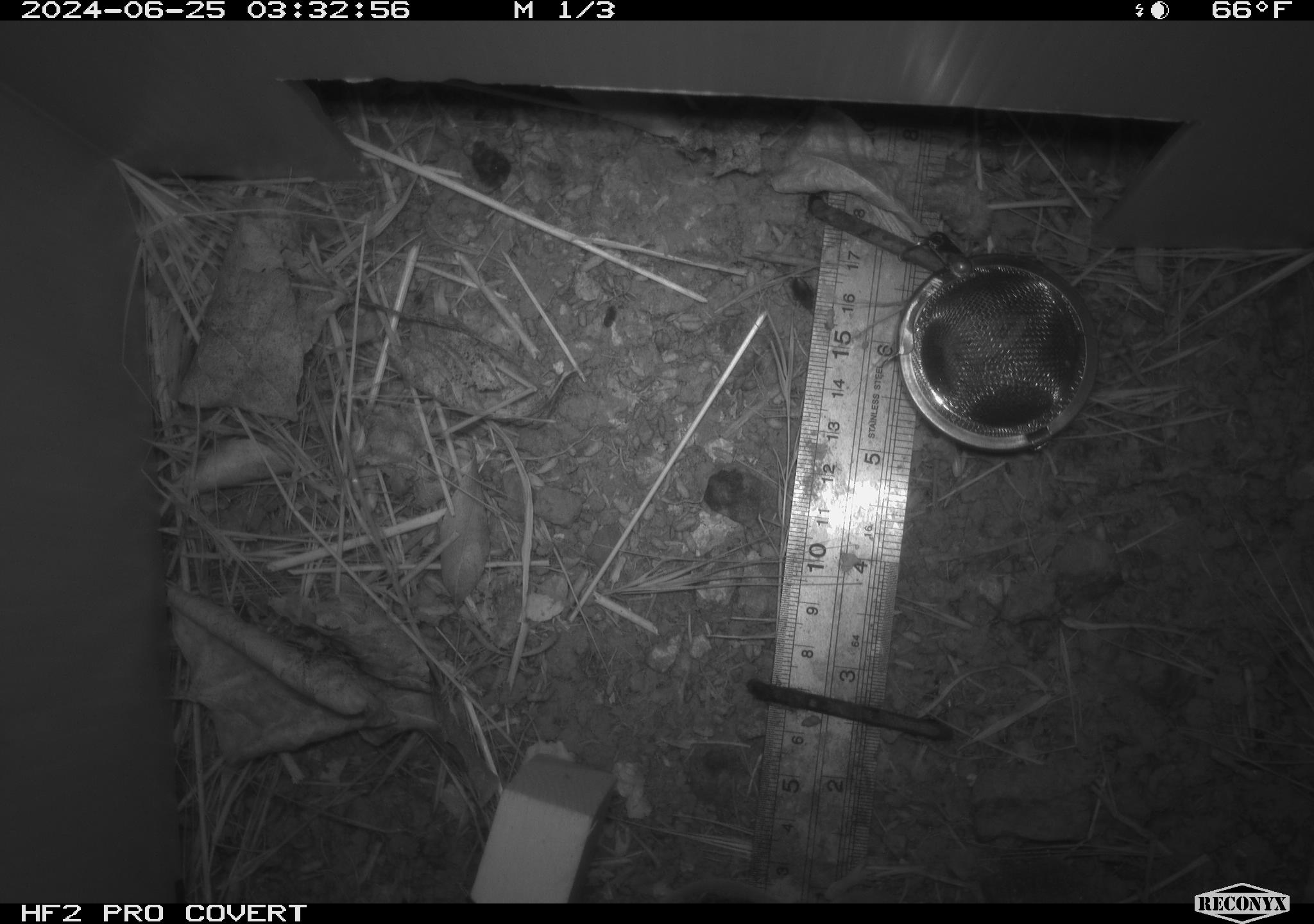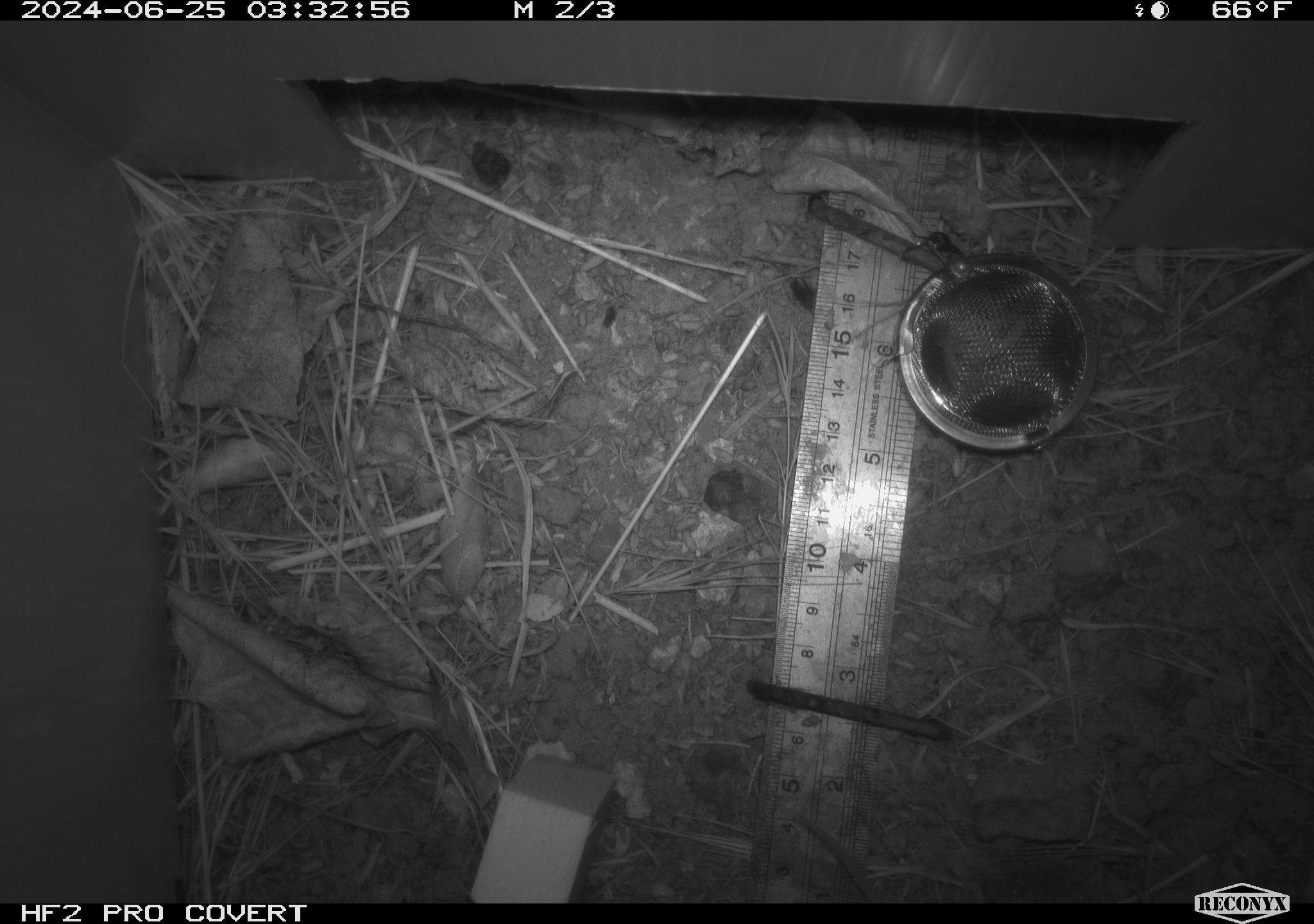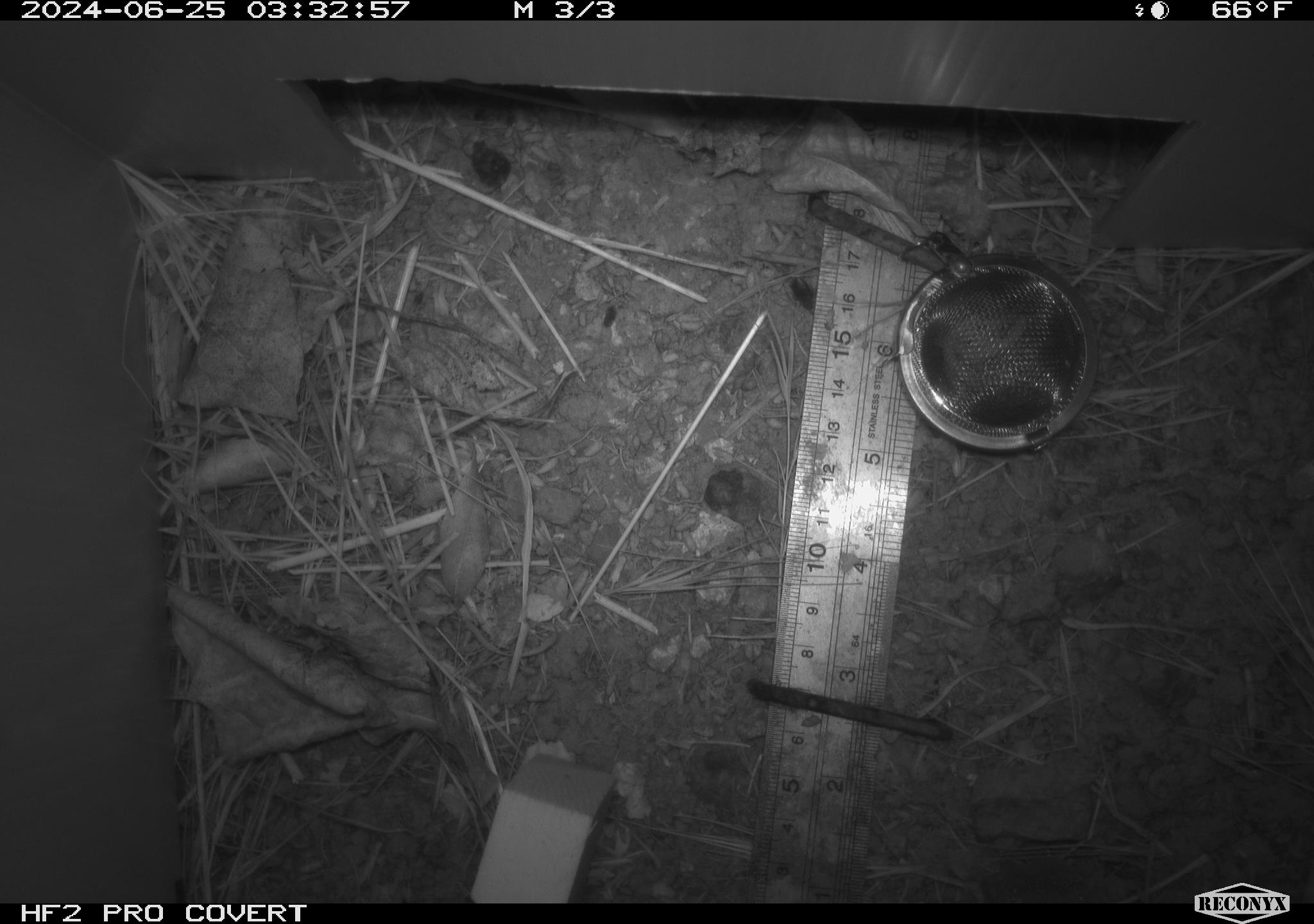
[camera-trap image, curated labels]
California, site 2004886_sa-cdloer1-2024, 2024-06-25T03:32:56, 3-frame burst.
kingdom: Animalia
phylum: Chordata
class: Mammalia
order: Rodentia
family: Cricetidae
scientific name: Arvicolinae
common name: voles, lemmings, and muskrats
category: arvicolinae subfamily